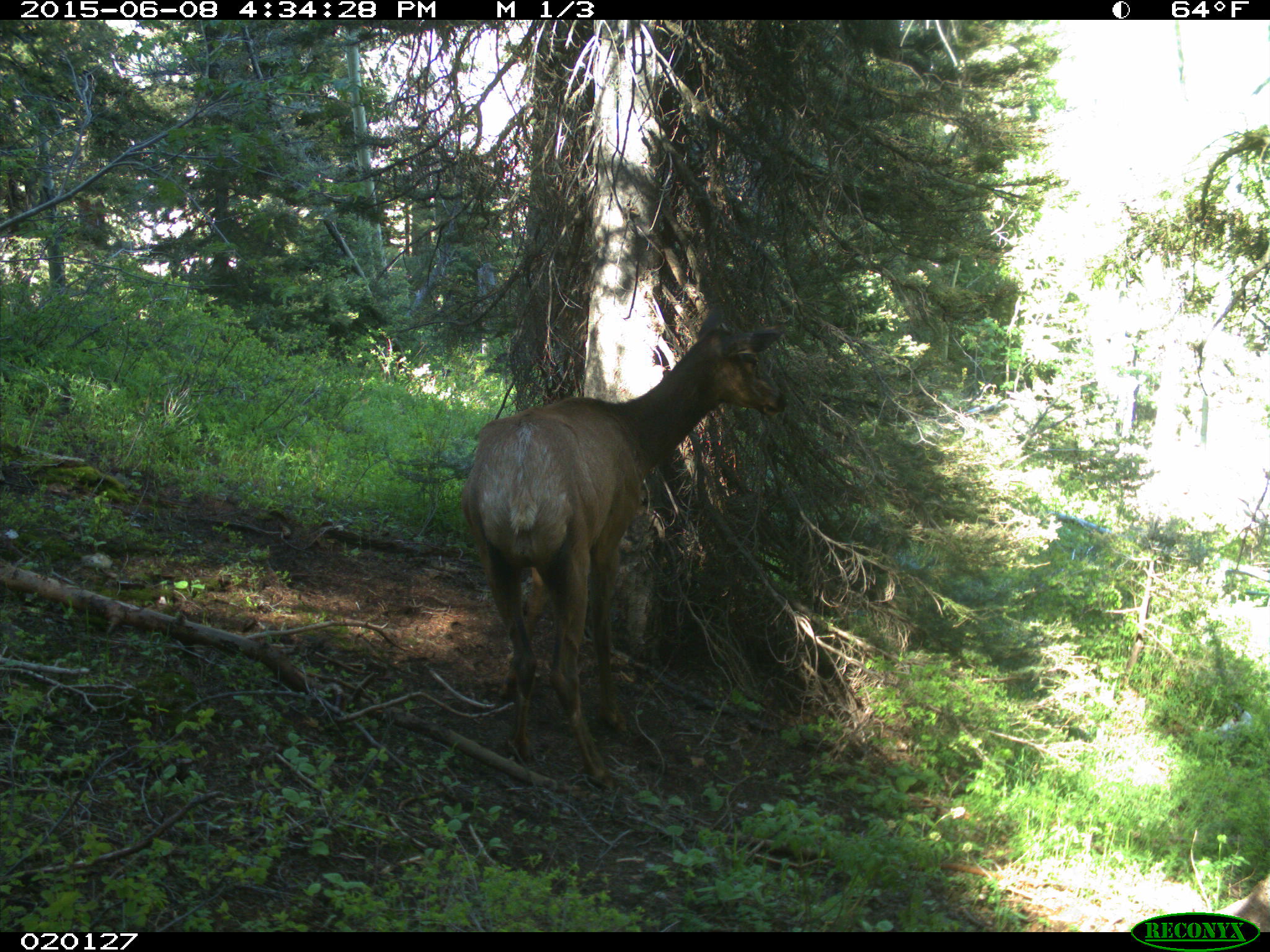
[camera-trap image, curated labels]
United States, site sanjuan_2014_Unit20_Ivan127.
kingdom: Animalia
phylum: Chordata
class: Mammalia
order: Artiodactyla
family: Cervidae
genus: Cervus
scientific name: Cervus elaphus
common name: red deer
Cervus elaphus (red deer).